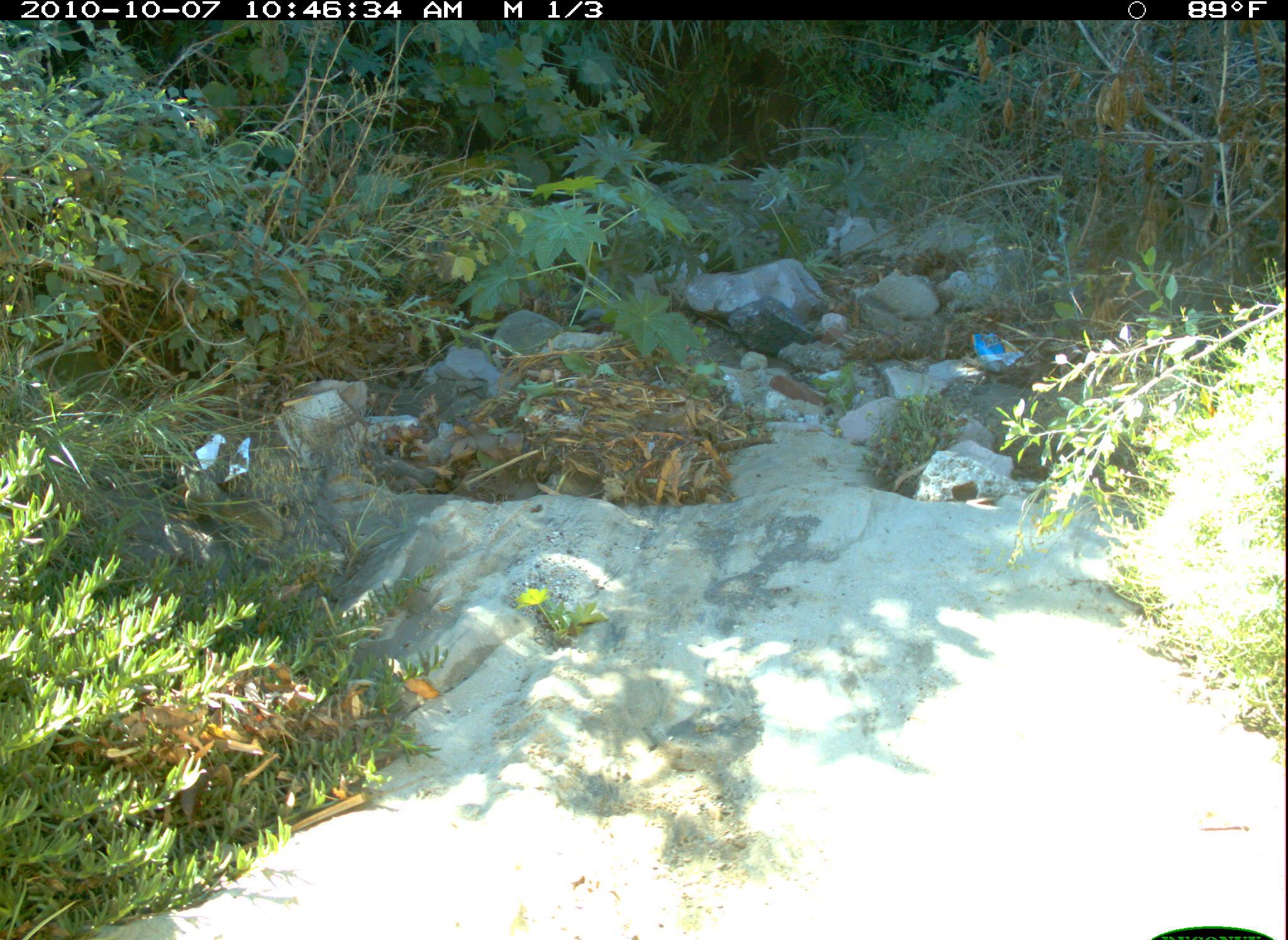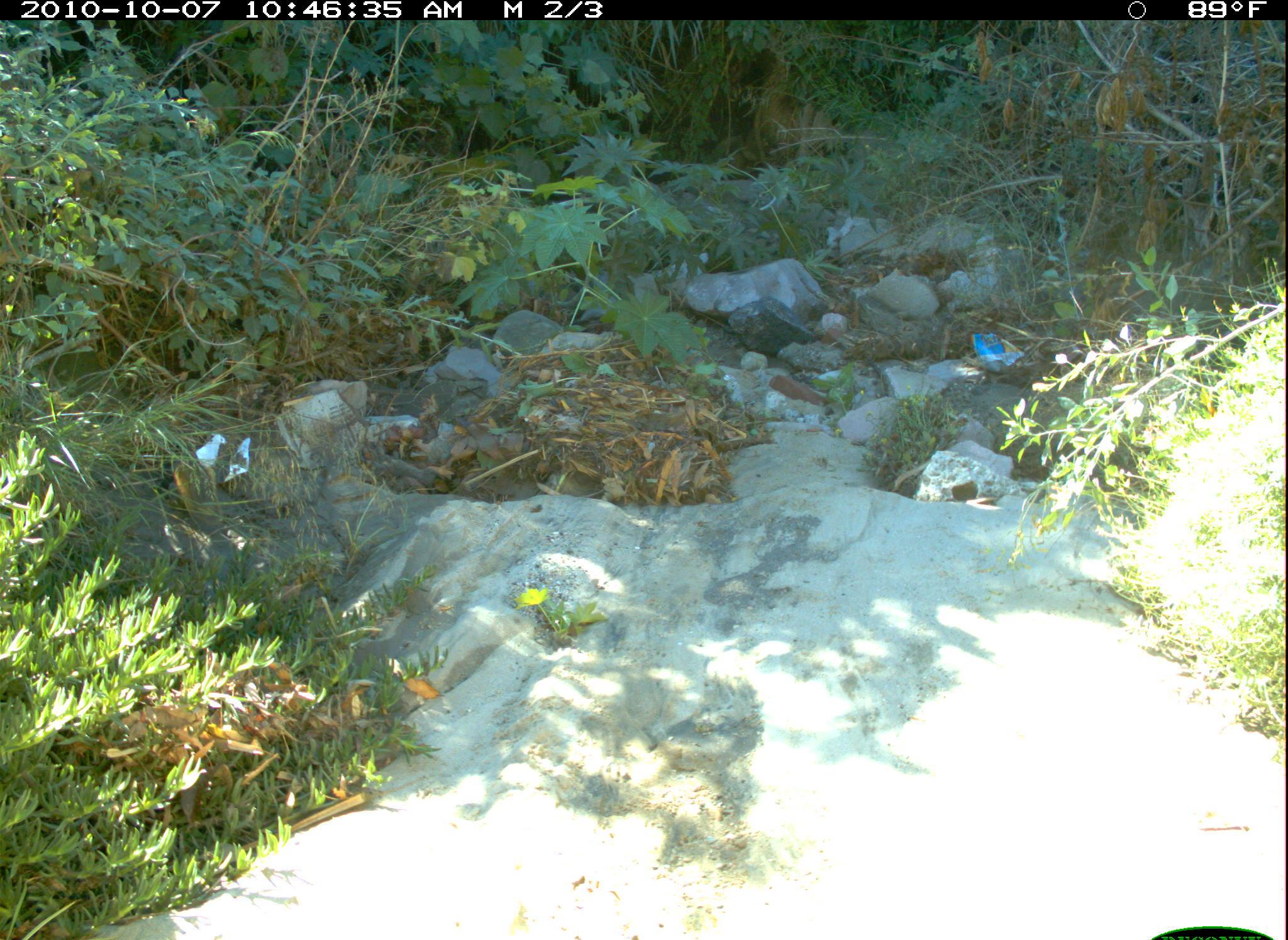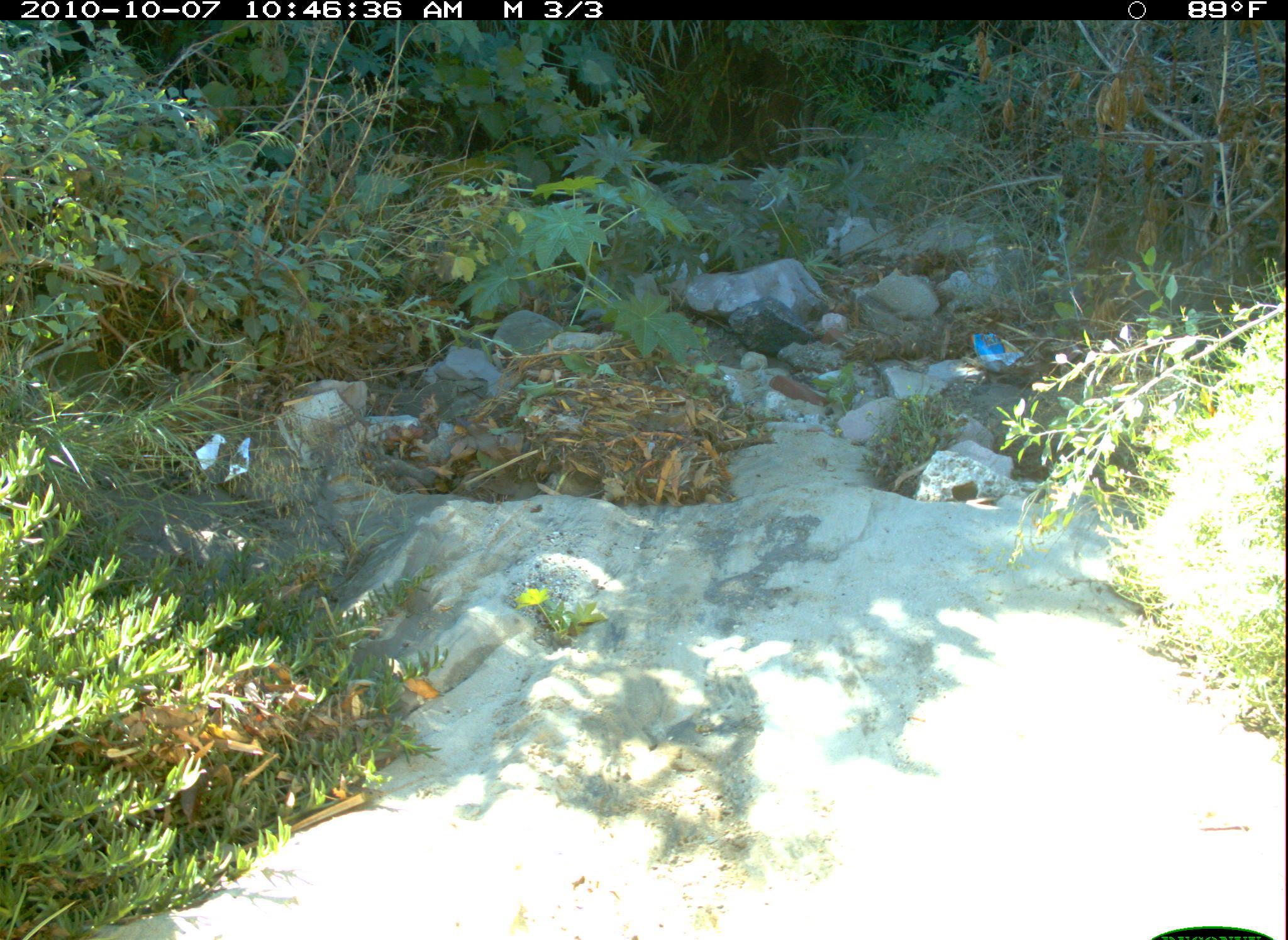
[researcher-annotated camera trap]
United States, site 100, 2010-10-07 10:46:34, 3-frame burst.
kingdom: Animalia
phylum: Chordata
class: Mammalia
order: Rodentia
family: Sciuridae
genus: Sciurus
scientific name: Sciurus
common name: squirrel